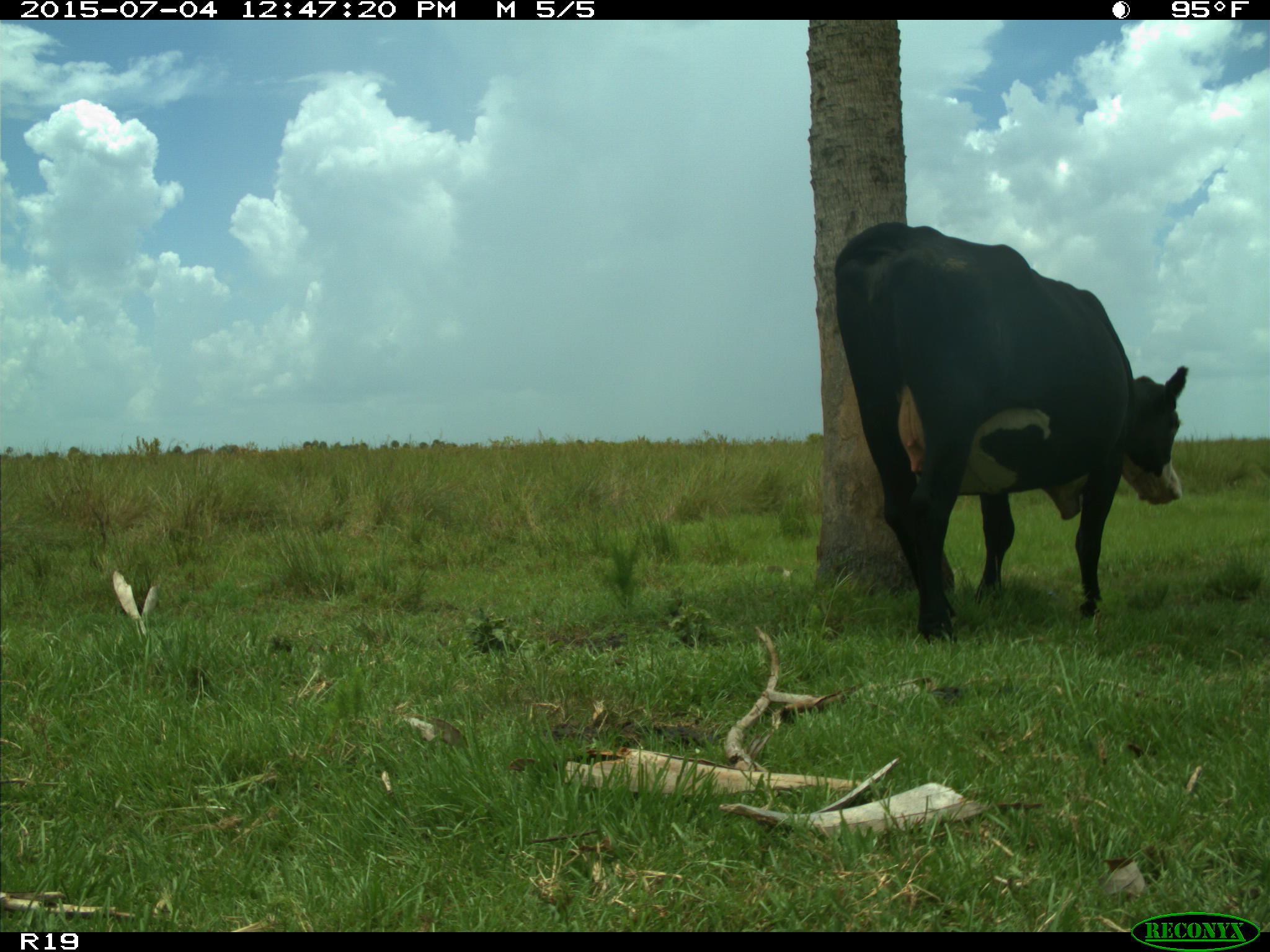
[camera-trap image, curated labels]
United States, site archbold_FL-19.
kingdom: Animalia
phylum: Chordata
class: Mammalia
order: Artiodactyla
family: Bovidae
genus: Bos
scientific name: Bos taurus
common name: domestic cow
Bos taurus (domestic cow).